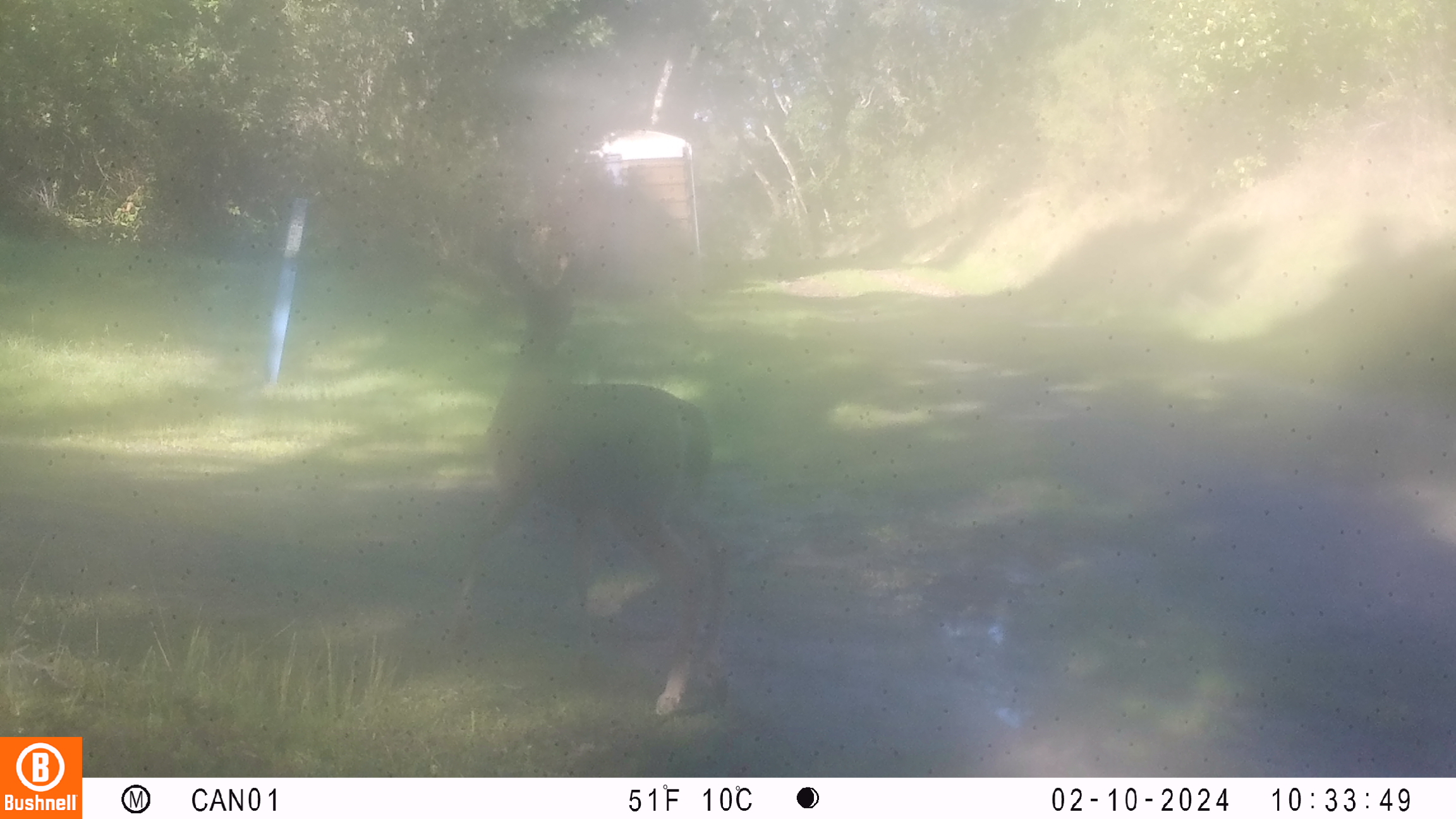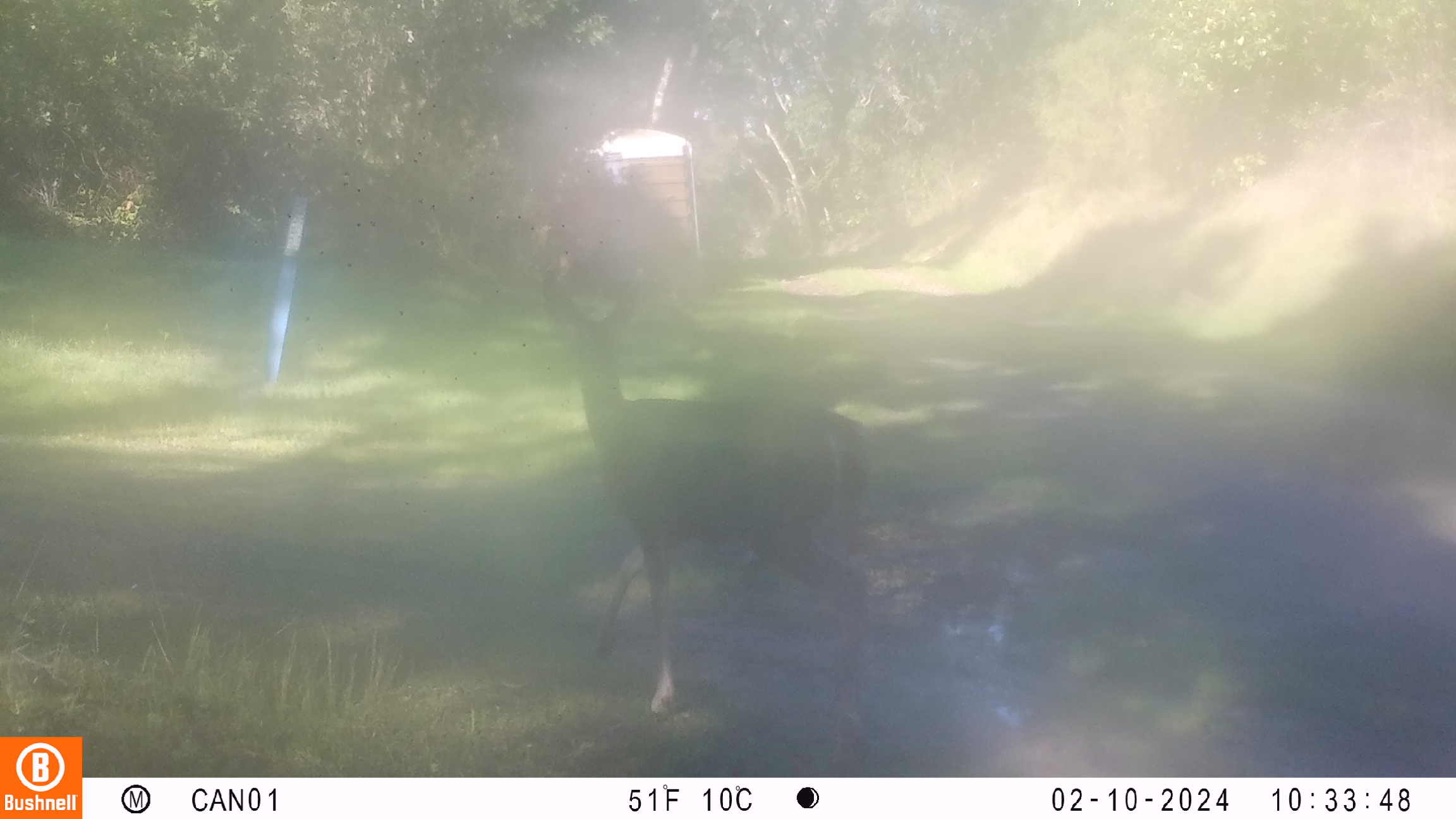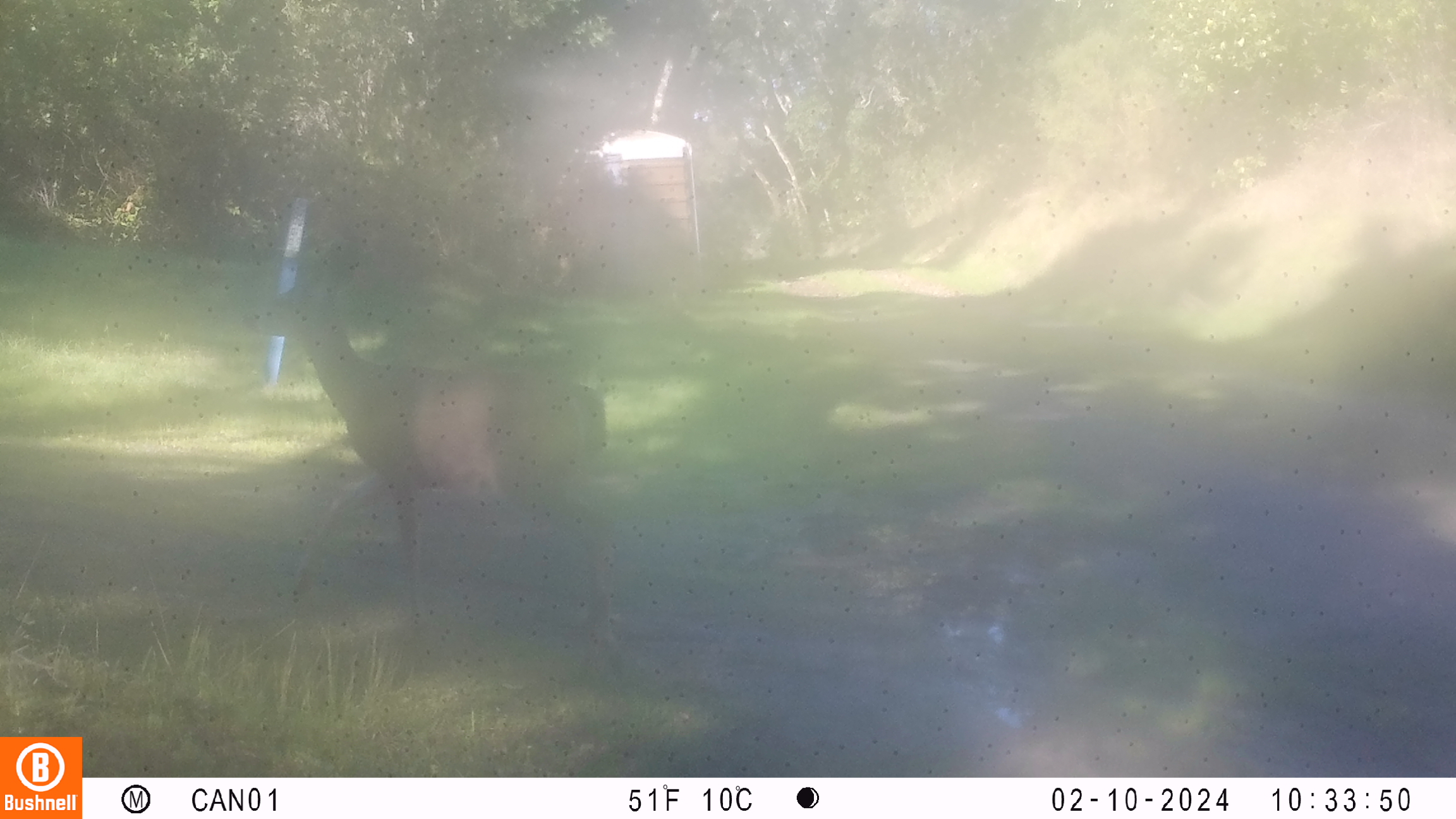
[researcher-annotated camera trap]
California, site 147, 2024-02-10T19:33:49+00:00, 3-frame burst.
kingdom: Animalia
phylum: Chordata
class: Mammalia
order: Artiodactyla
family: Cervidae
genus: Odocoileus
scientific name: Odocoileus hemionus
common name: mule deer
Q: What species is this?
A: Mule deer (Odocoileus hemionus).